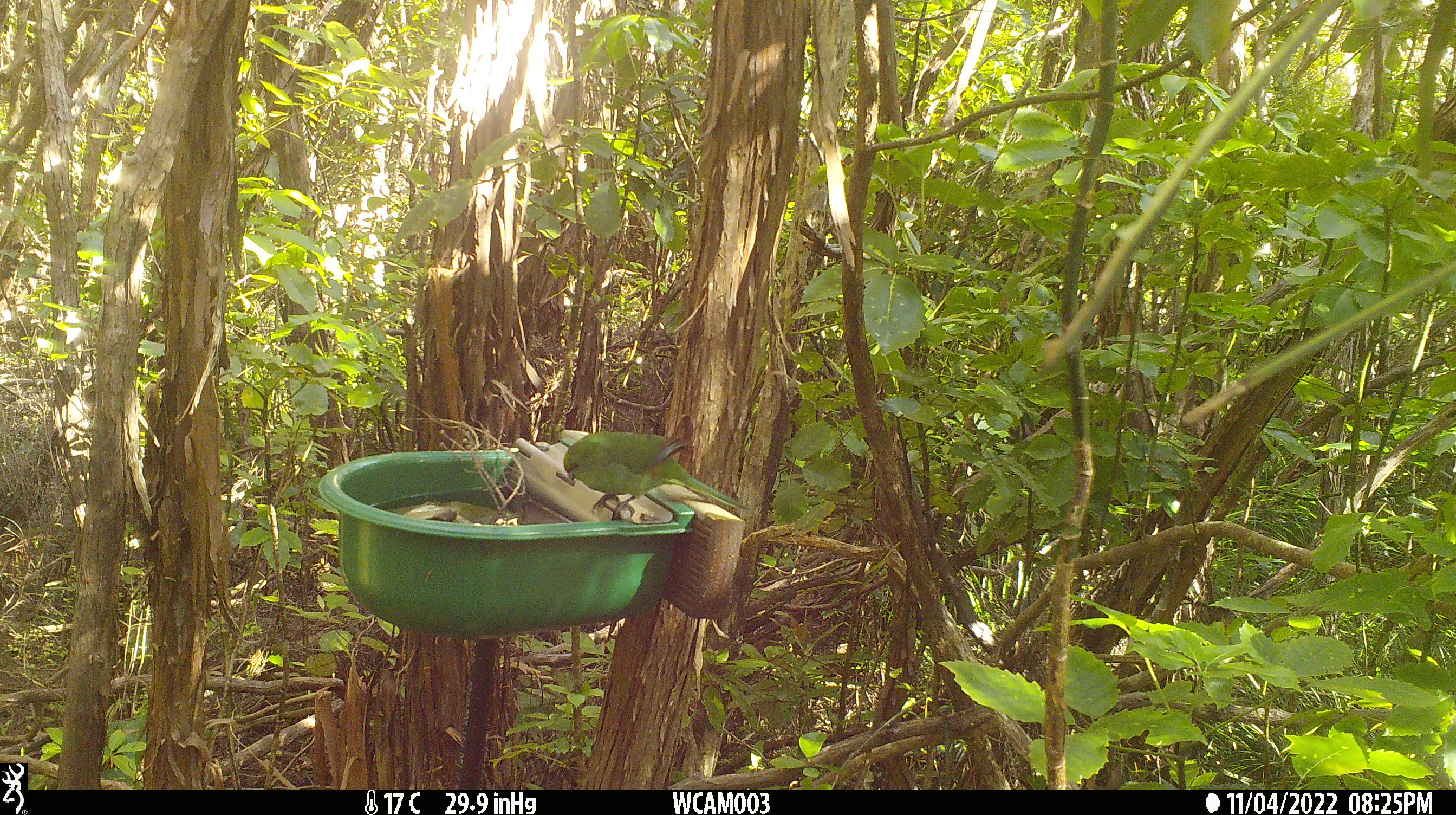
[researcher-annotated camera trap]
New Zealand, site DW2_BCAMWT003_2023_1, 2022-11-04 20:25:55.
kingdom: Animalia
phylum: Chordata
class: Aves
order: Psittaciformes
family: Psittaculidae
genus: Cyanoramphus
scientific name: Cyanoramphus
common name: parakeet